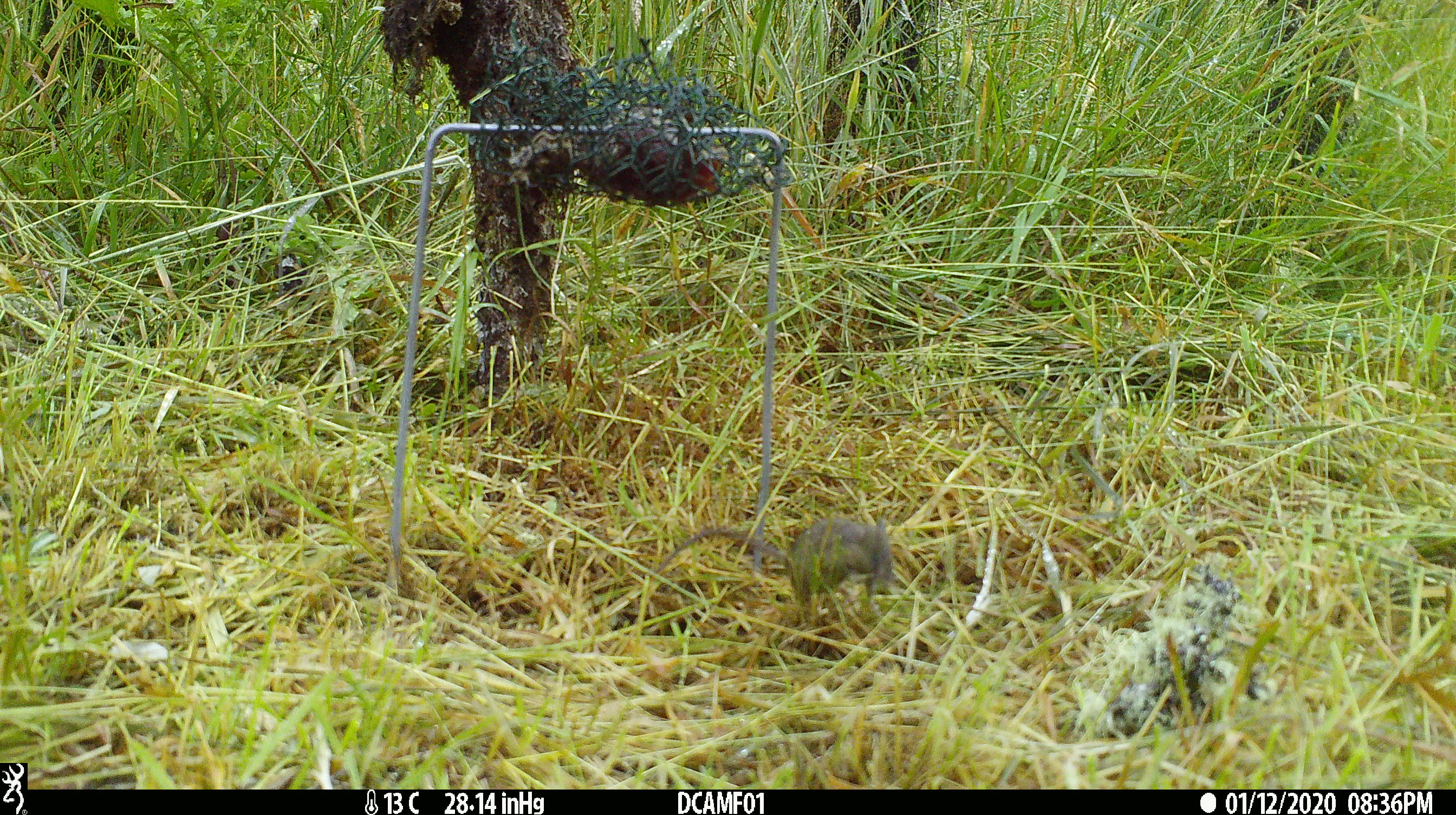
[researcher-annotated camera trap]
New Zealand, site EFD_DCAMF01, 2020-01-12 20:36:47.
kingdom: Animalia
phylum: Chordata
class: Mammalia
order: Rodentia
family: Muridae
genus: Mus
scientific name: Mus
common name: mouse